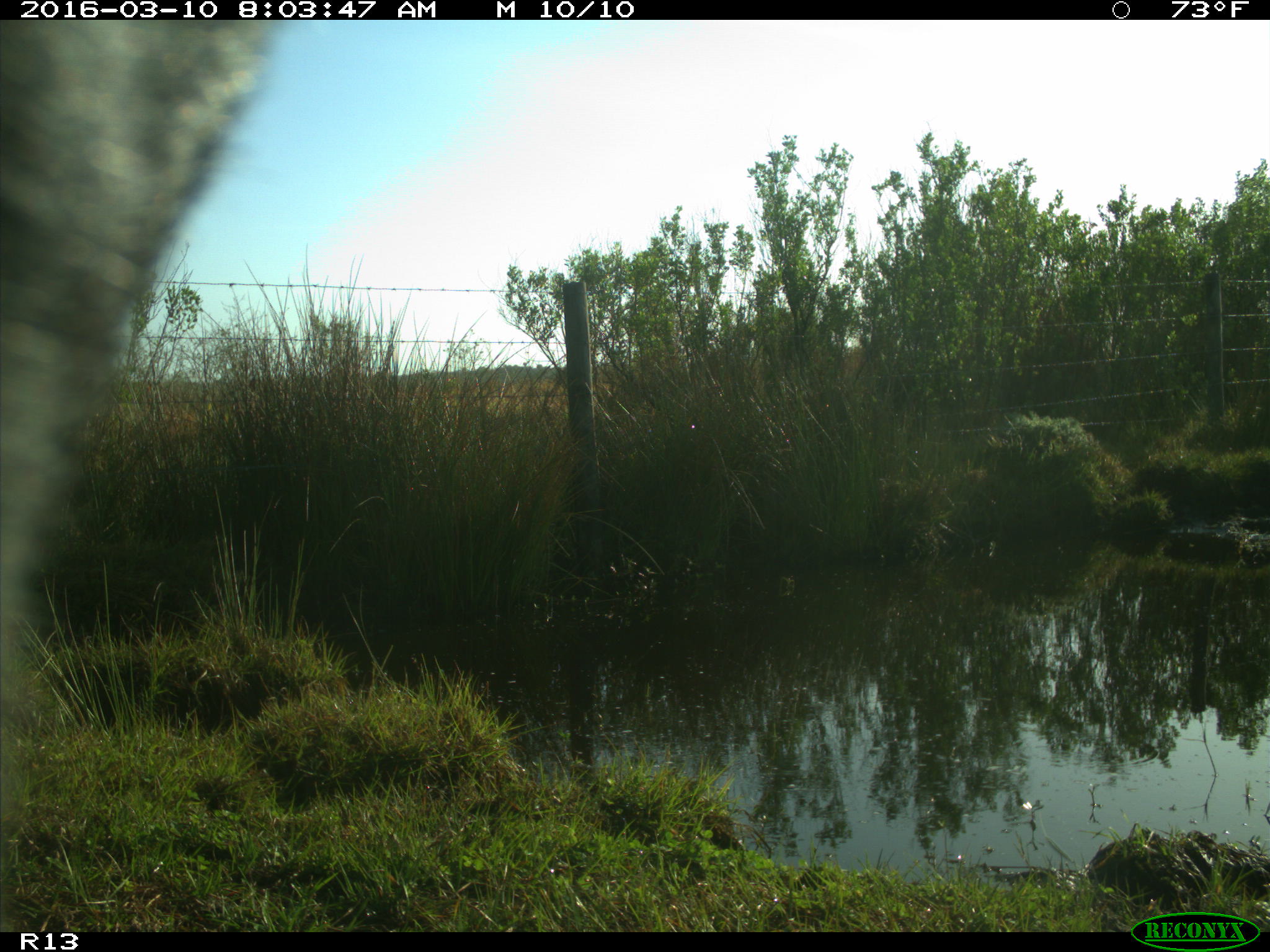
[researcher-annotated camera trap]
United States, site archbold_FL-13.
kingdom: Animalia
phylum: Chordata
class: Mammalia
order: Artiodactyla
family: Bovidae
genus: Bos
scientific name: Bos taurus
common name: domestic cow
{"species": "Bos taurus (domestic cow)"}